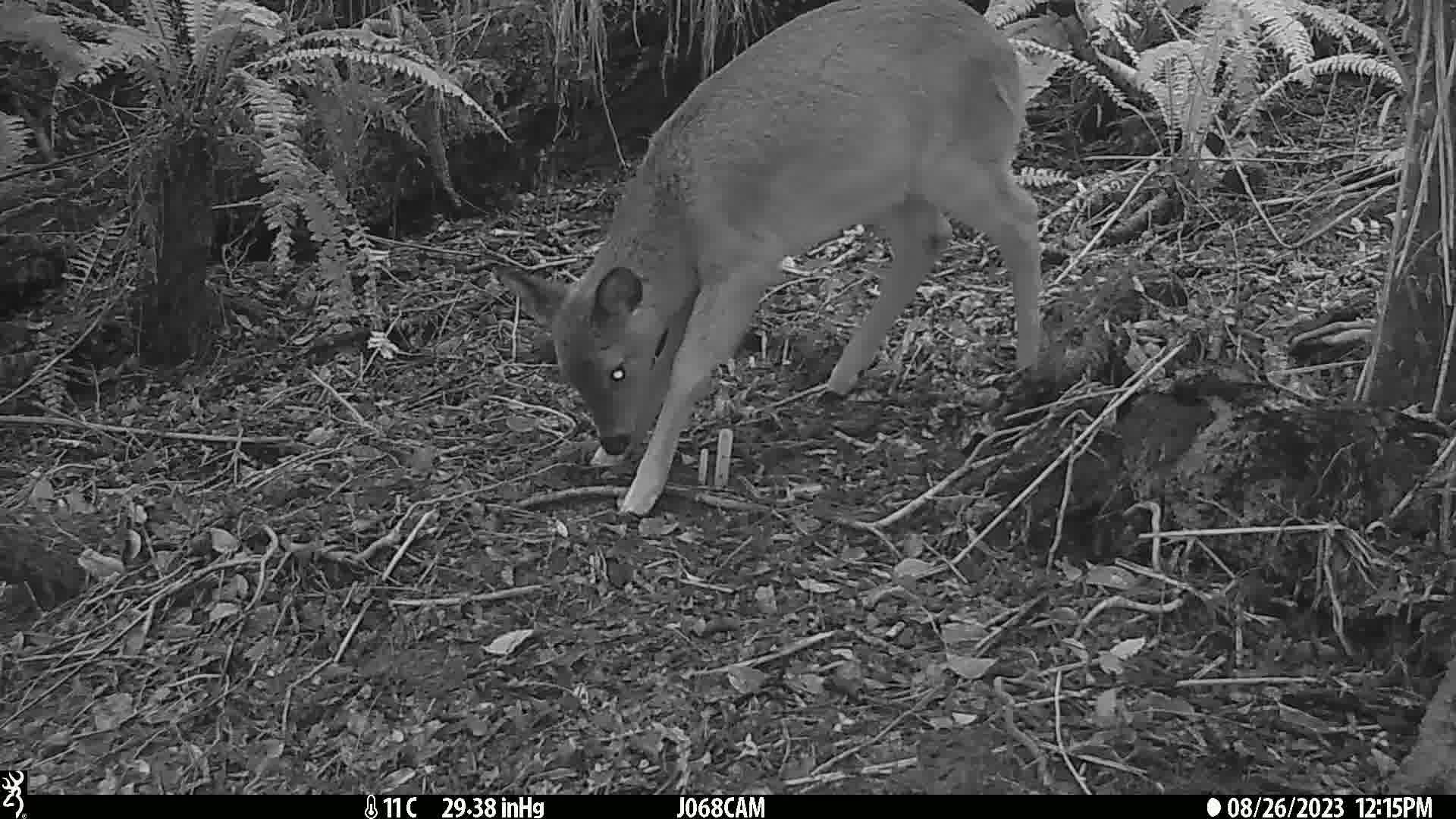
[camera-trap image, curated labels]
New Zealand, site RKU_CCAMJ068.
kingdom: Animalia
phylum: Chordata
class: Mammalia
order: Artiodactyla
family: Cervidae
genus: Odocoileus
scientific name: Odocoileus virginianus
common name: white-tailed deer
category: white tailed deer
White tailed deer (white-tailed deer) (Odocoileus virginianus).